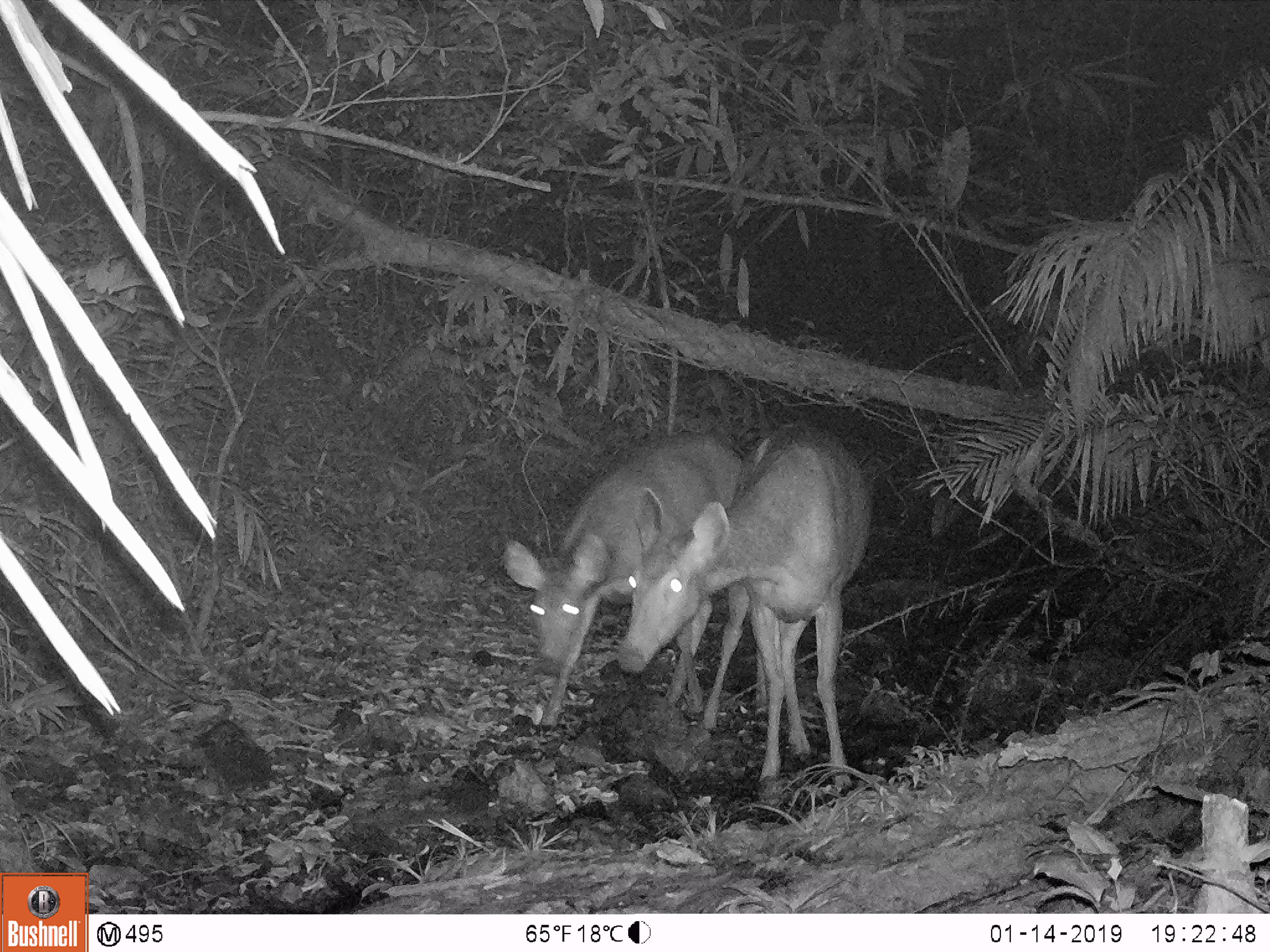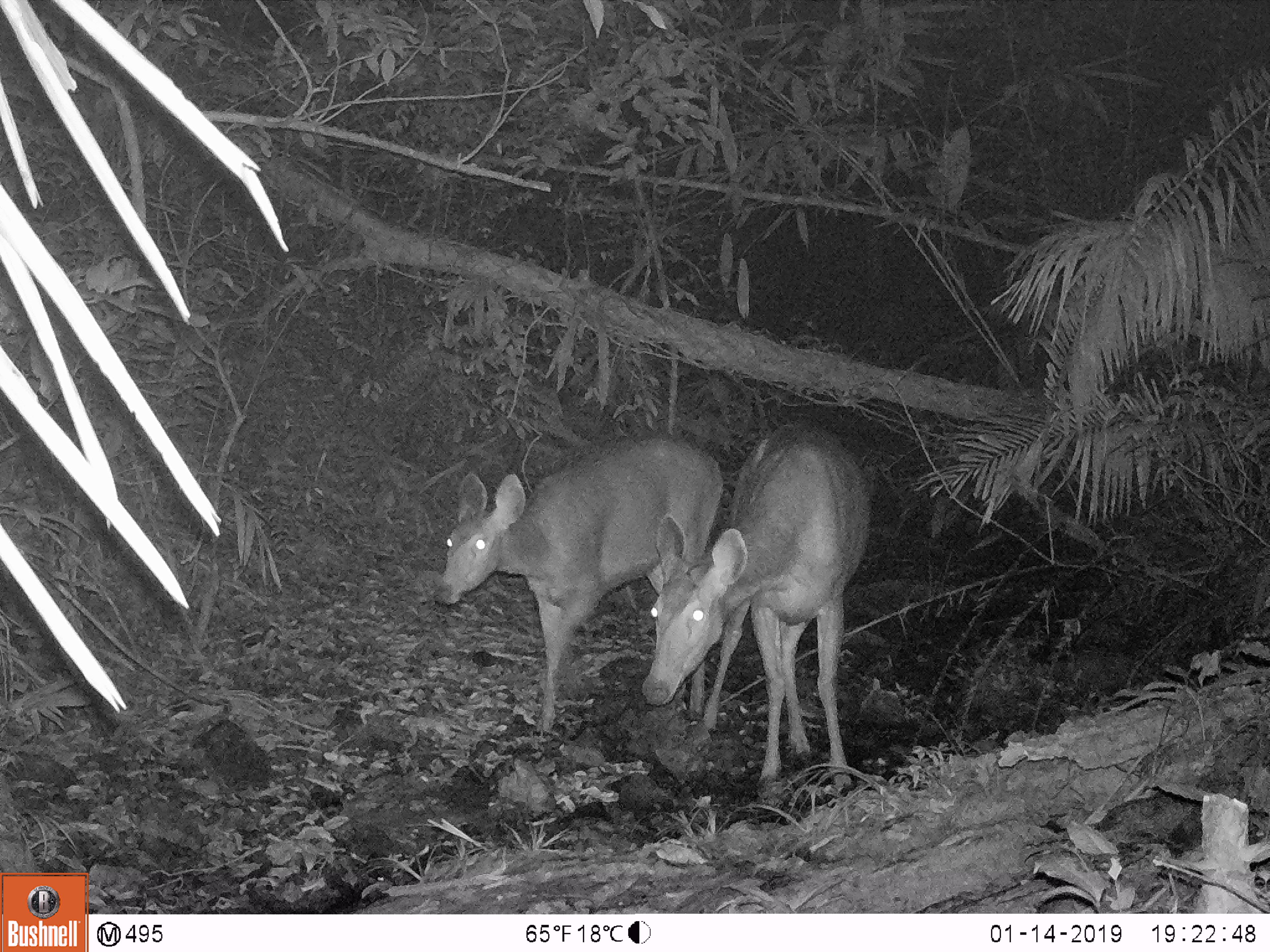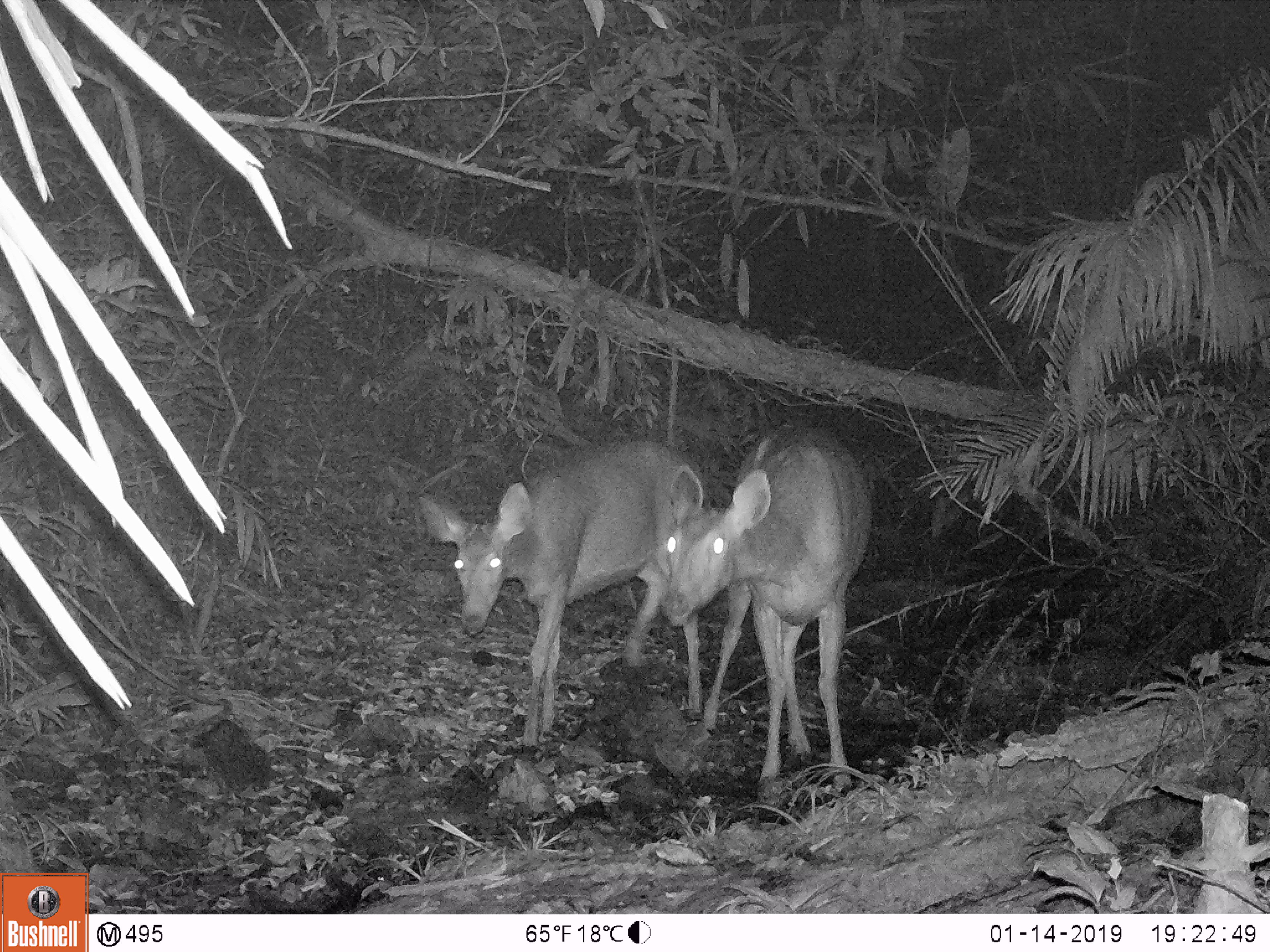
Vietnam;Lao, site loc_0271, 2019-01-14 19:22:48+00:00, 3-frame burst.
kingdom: Animalia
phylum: Chordata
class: Mammalia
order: Artiodactyla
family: Cervidae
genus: Rusa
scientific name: Rusa unicolor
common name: sambar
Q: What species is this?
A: Sambar (Rusa unicolor).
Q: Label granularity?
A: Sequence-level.